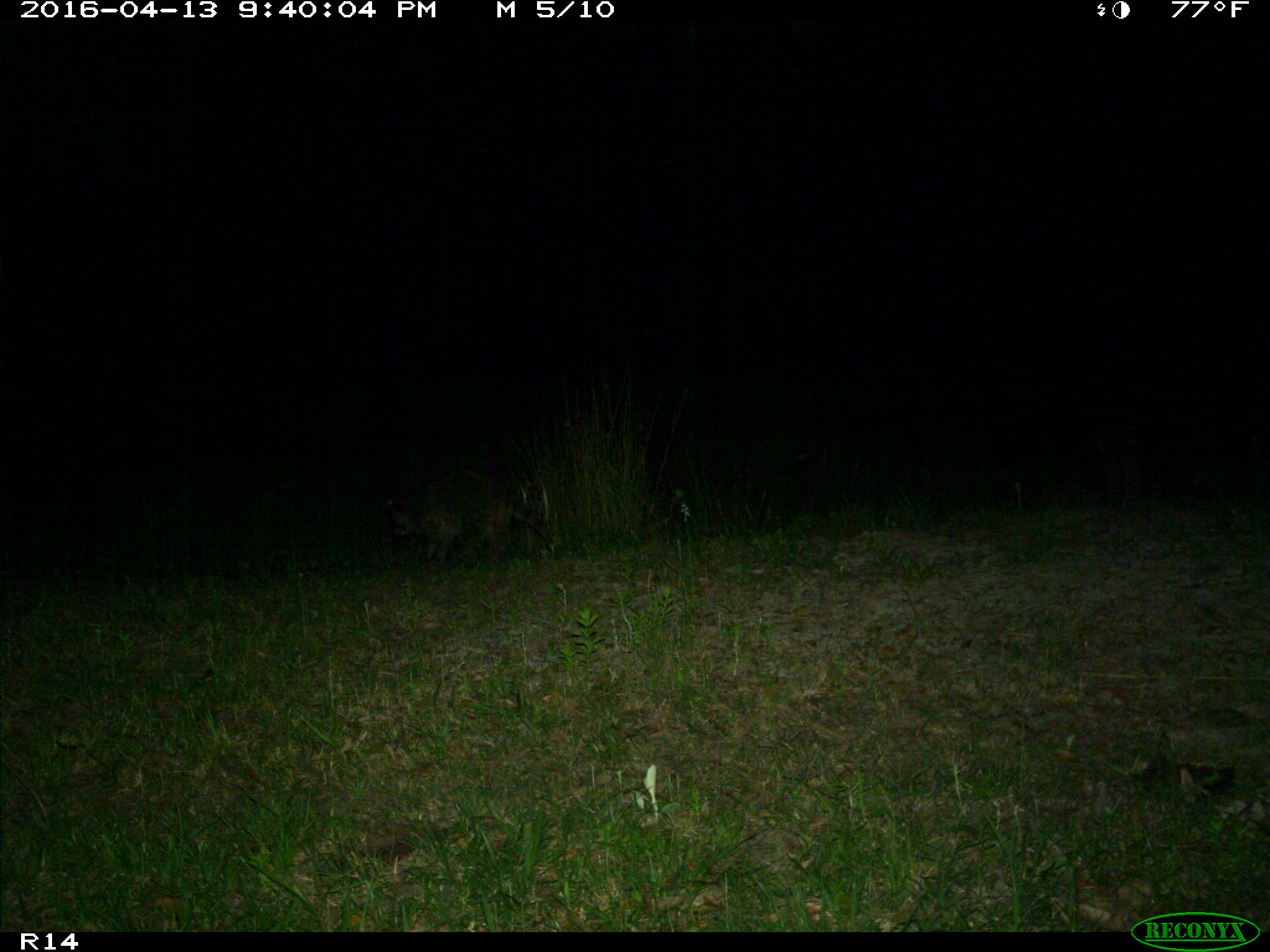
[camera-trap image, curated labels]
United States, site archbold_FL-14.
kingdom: Animalia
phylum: Chordata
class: Mammalia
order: Carnivora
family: Procyonidae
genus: Procyon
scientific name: Procyon lotor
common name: common raccoon